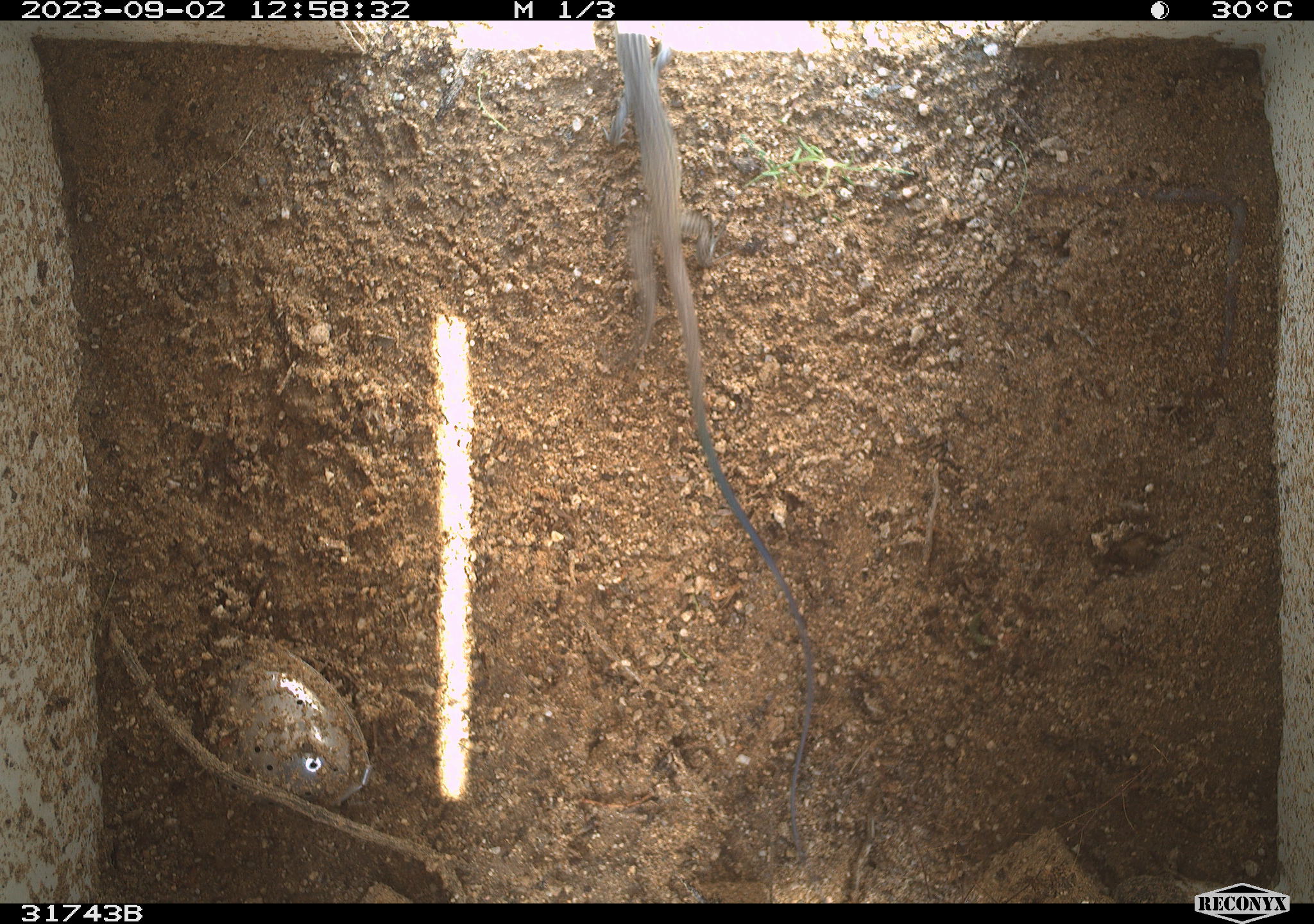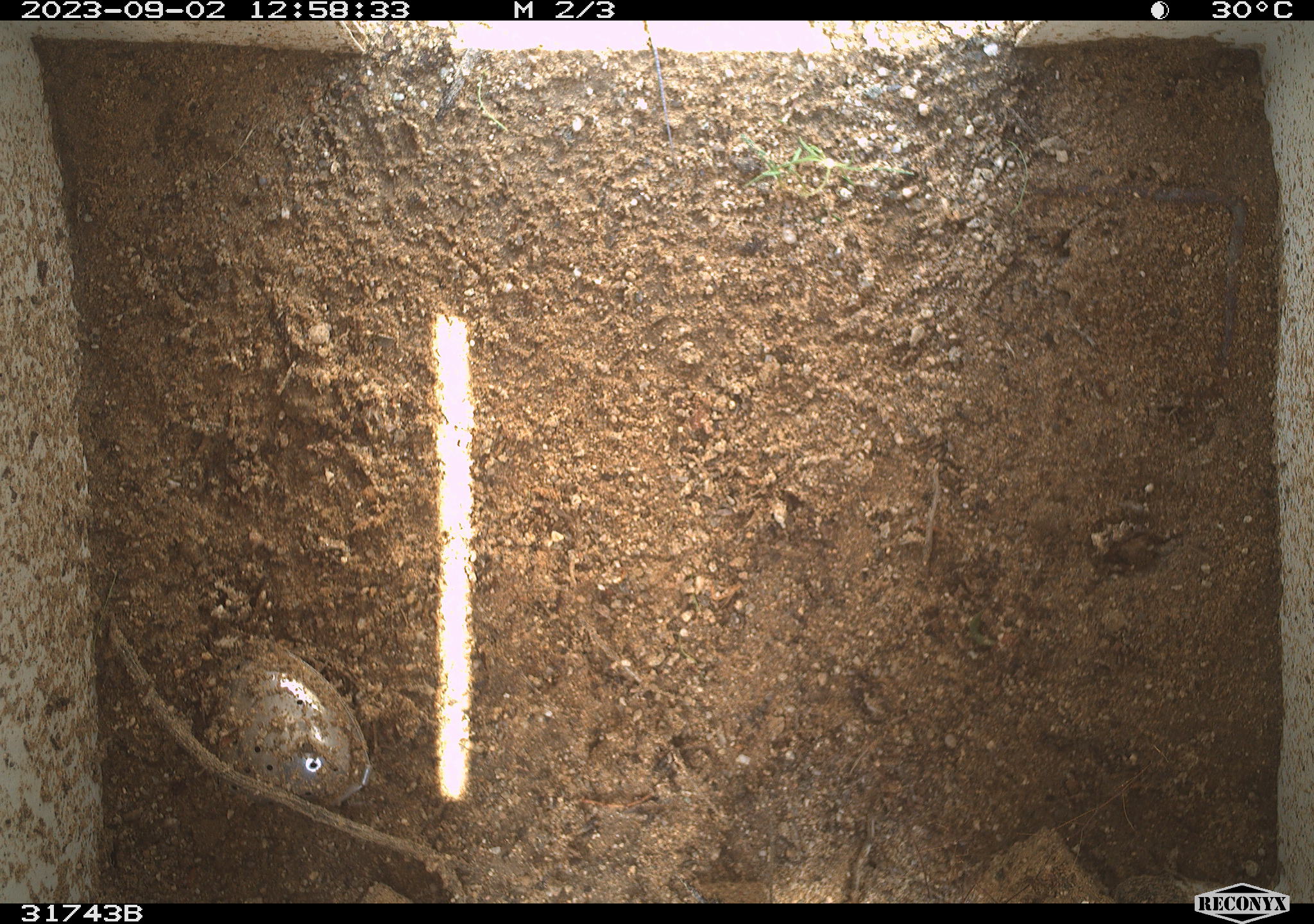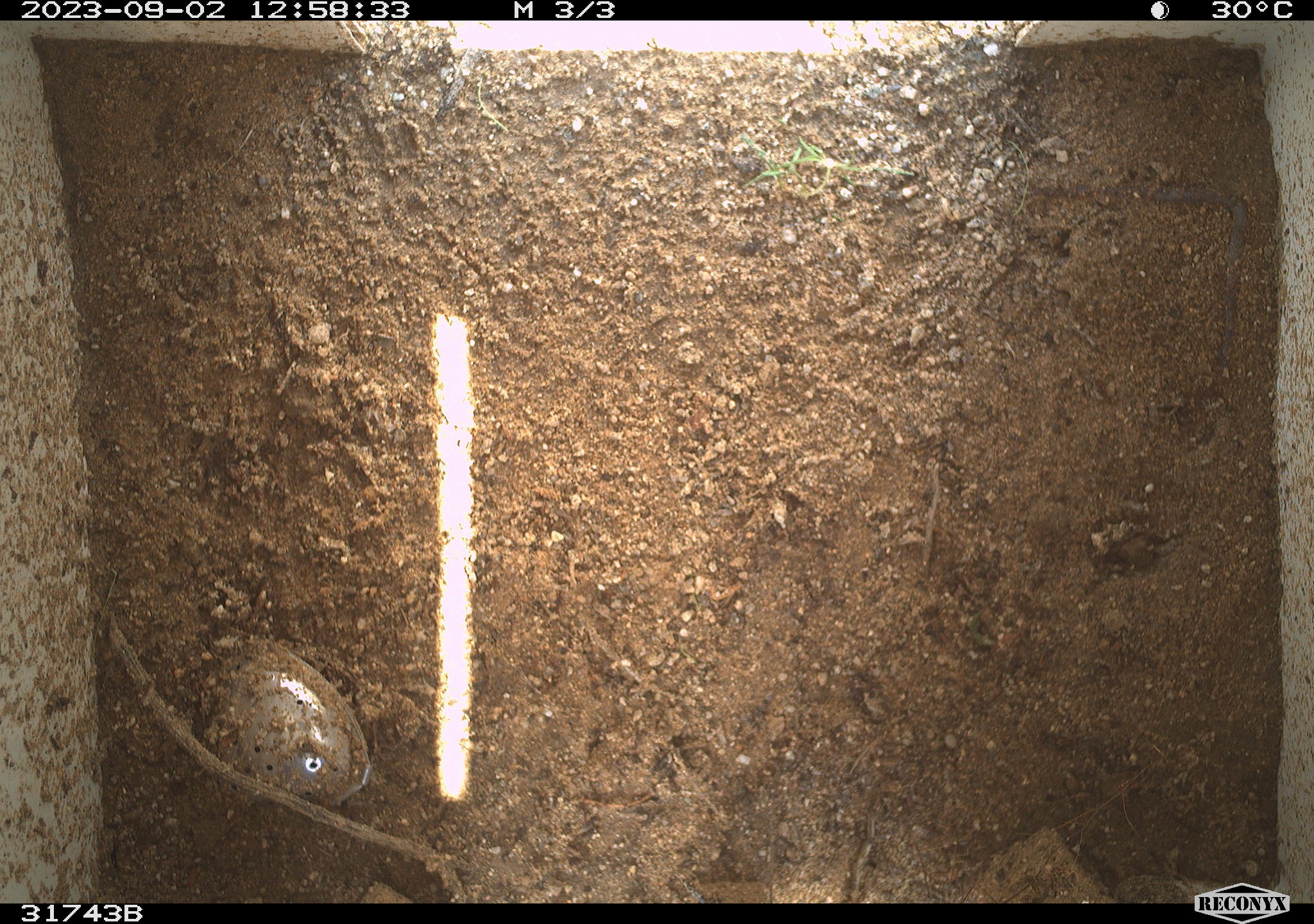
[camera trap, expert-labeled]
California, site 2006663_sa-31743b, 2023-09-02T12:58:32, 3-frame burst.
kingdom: Animalia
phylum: Chordata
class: Reptilia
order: Squamata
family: Teiidae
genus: Aspidoscelis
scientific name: Aspidoscelis tigris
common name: western whiptail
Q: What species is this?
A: Western whiptail (Aspidoscelis tigris).